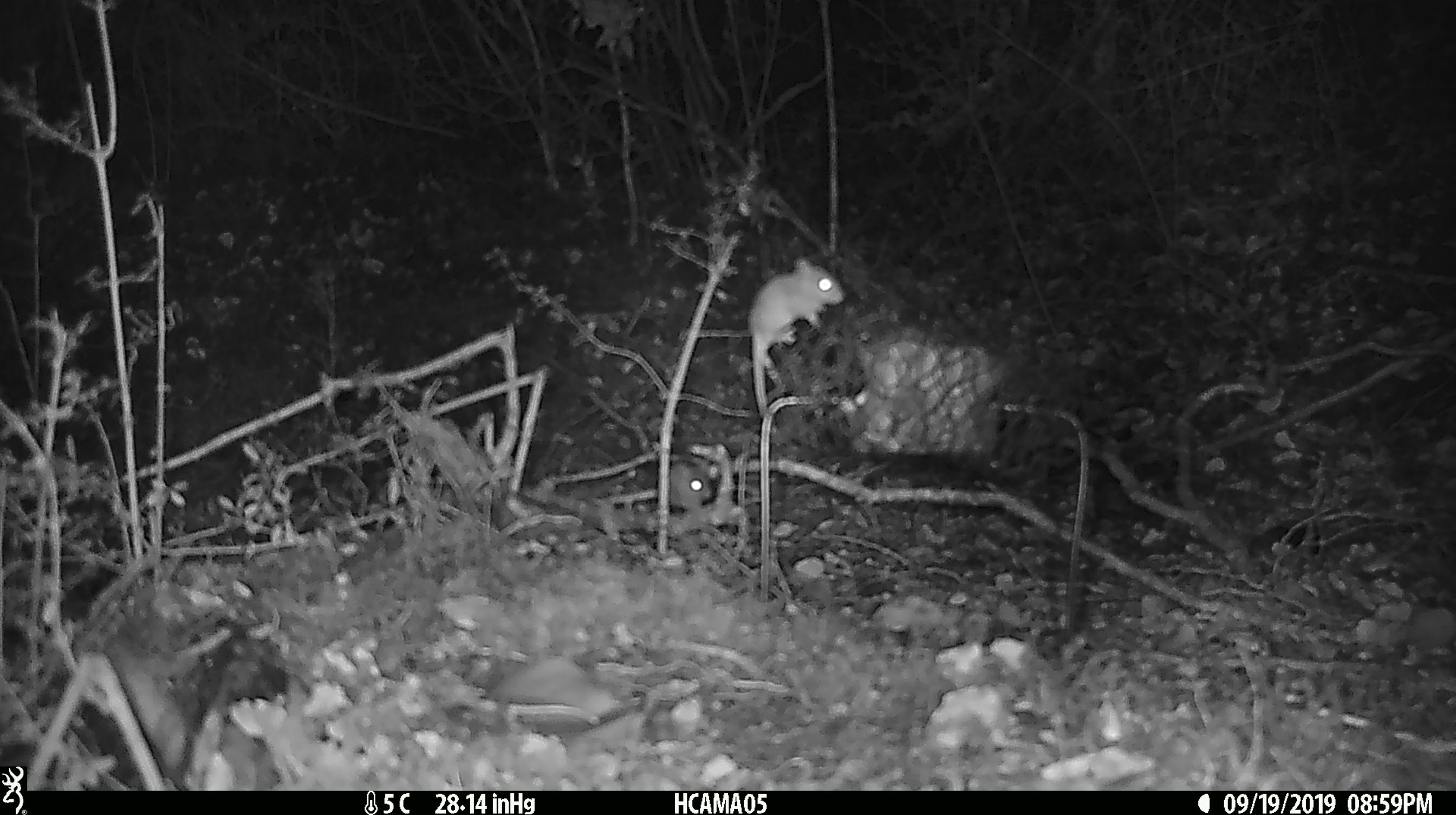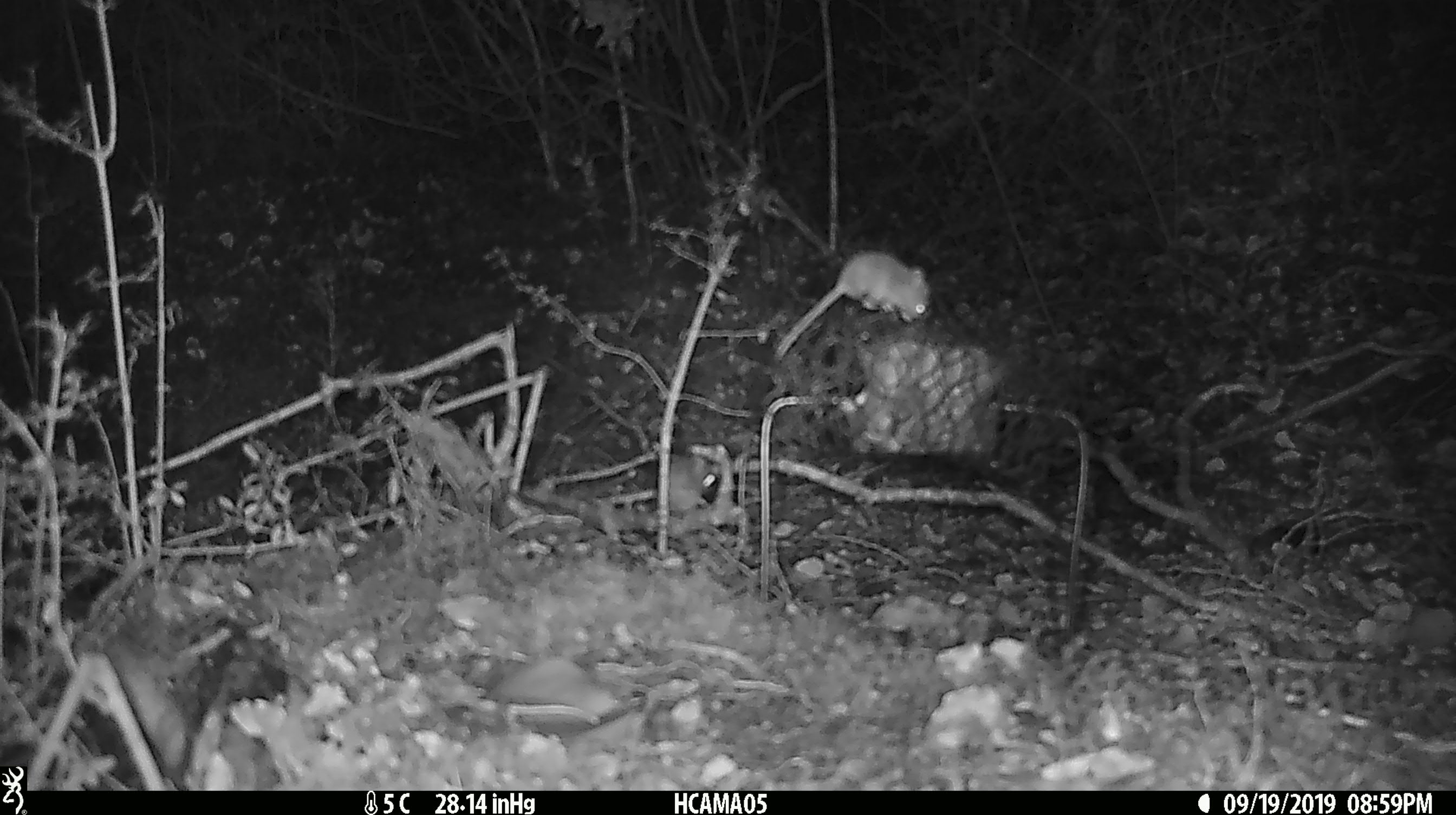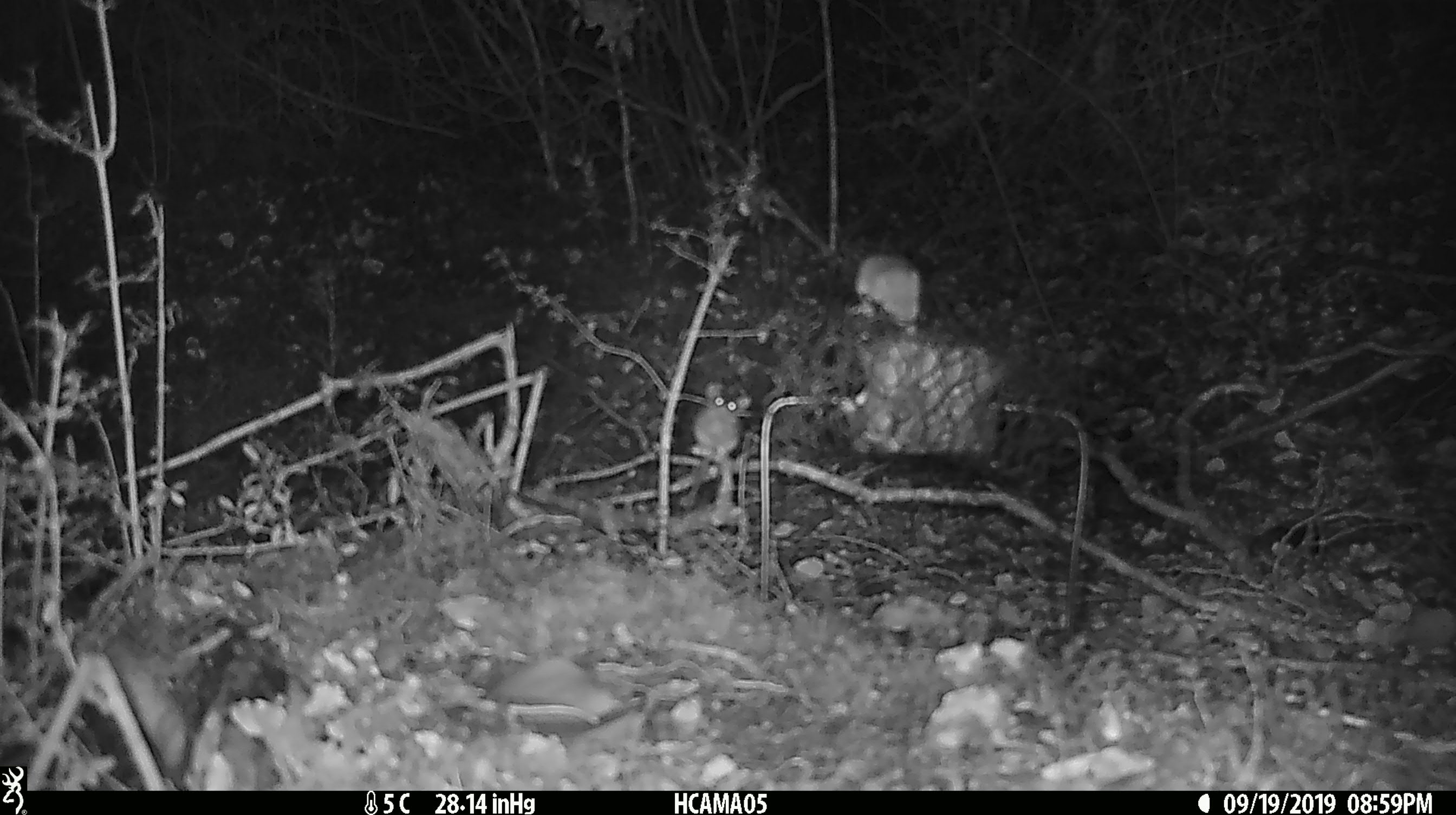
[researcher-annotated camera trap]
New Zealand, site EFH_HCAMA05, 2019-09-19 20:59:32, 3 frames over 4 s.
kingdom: Animalia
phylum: Chordata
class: Mammalia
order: Rodentia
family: Muridae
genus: Mus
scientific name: Mus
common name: mouse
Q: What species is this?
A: Mouse (Mus).